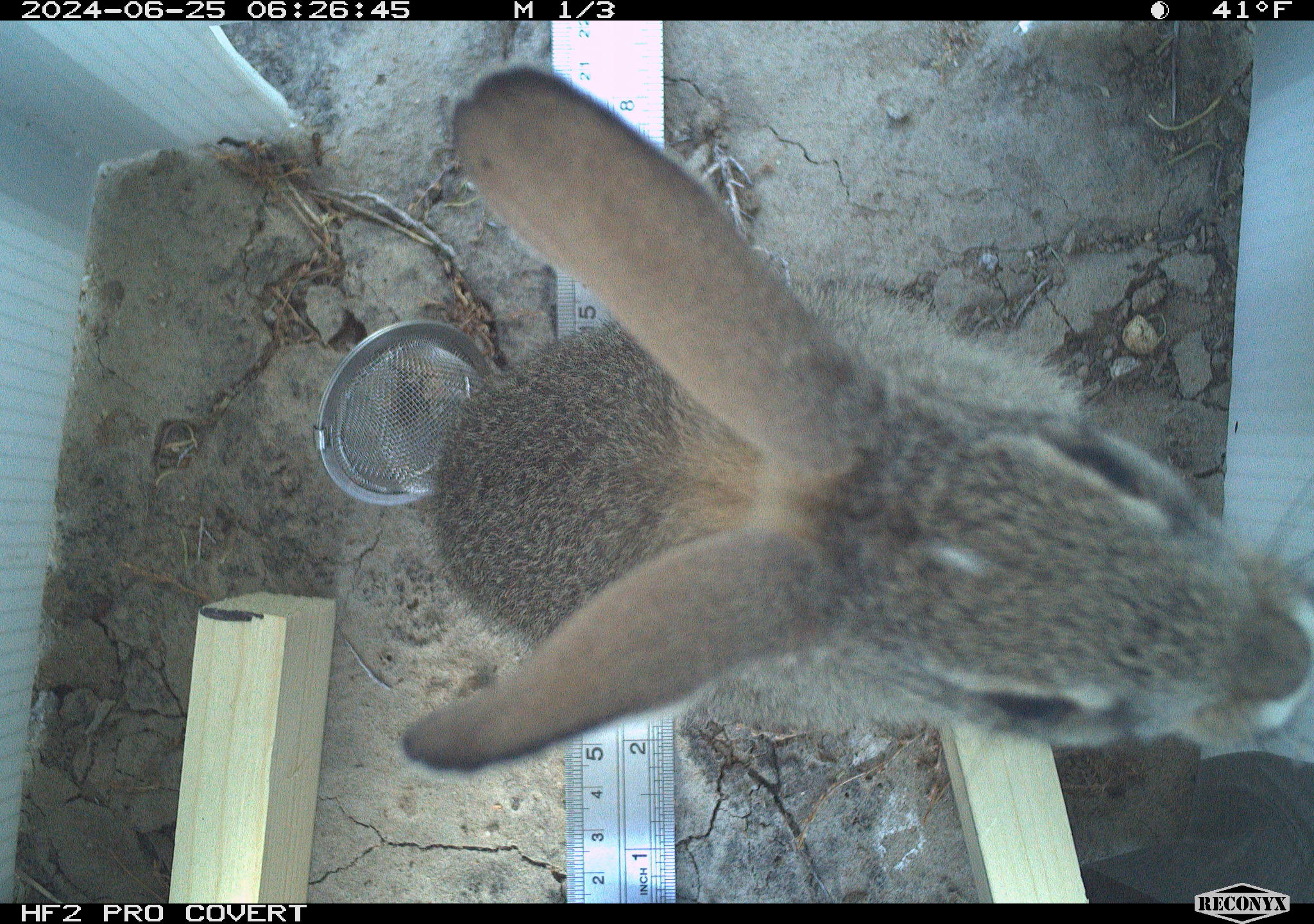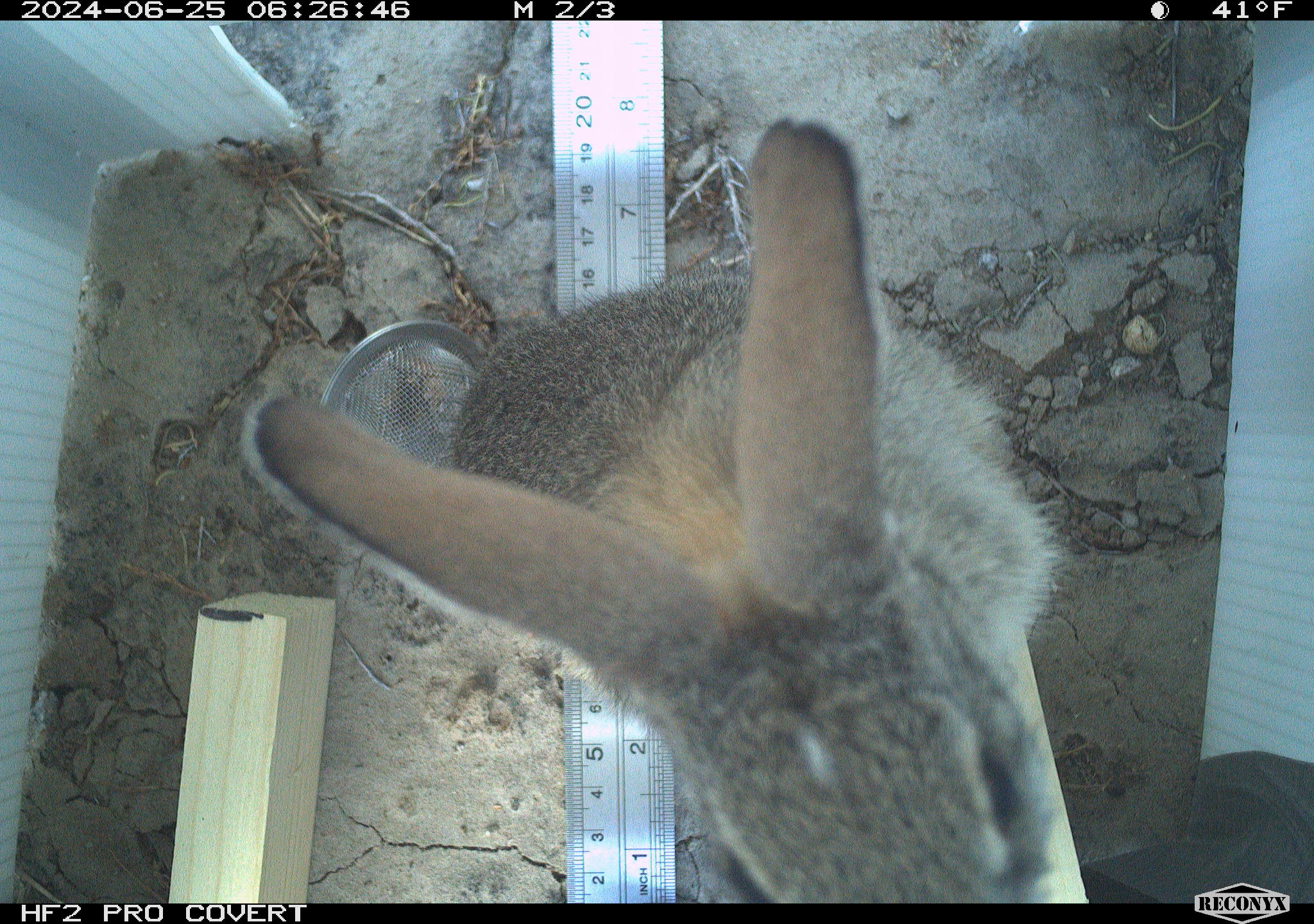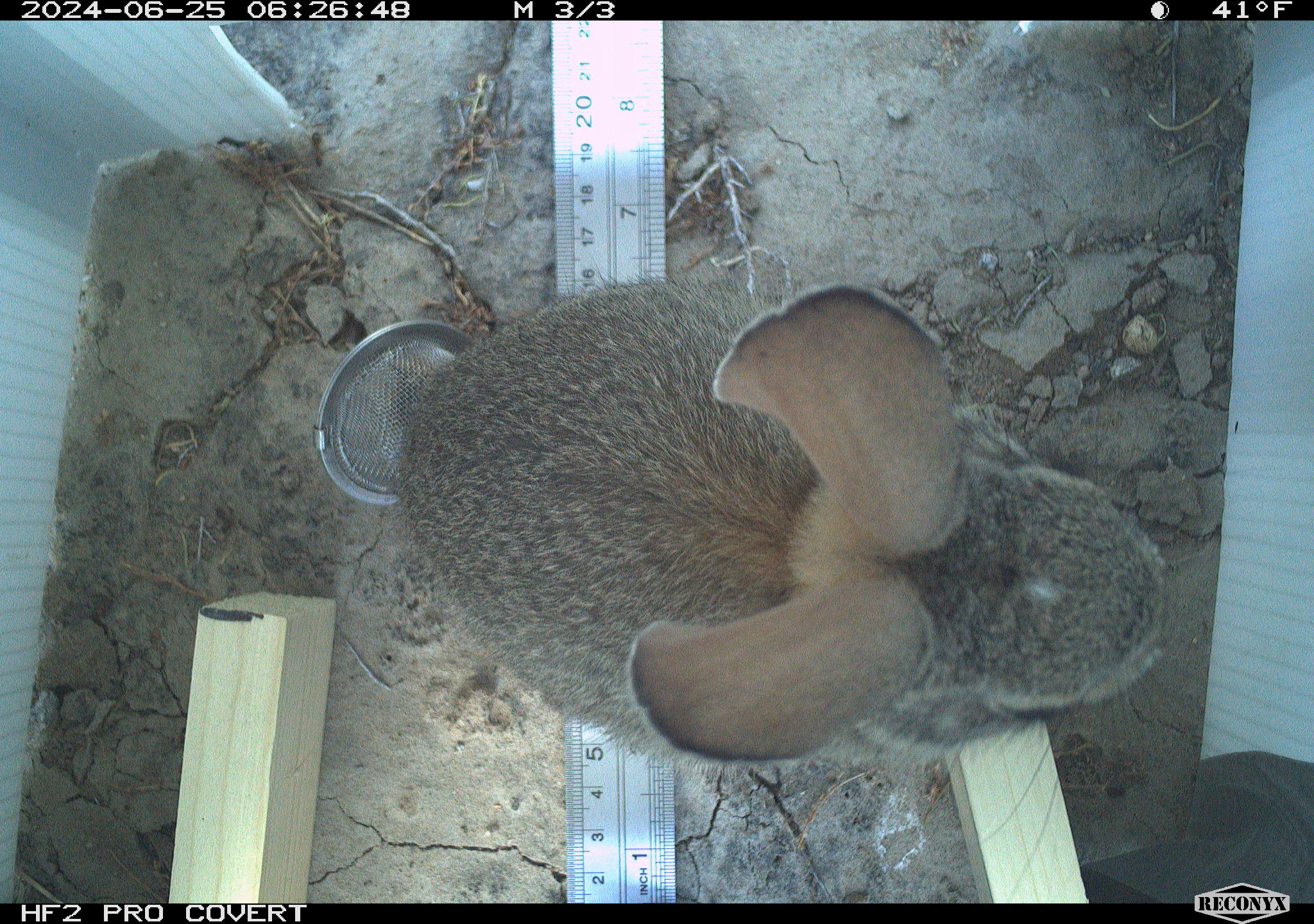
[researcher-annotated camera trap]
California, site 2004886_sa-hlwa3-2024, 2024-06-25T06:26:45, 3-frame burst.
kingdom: Animalia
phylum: Chordata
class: Mammalia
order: Lagomorpha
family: Leporidae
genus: Sylvilagus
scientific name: Sylvilagus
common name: cottontail rabbits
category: sylvilagus species